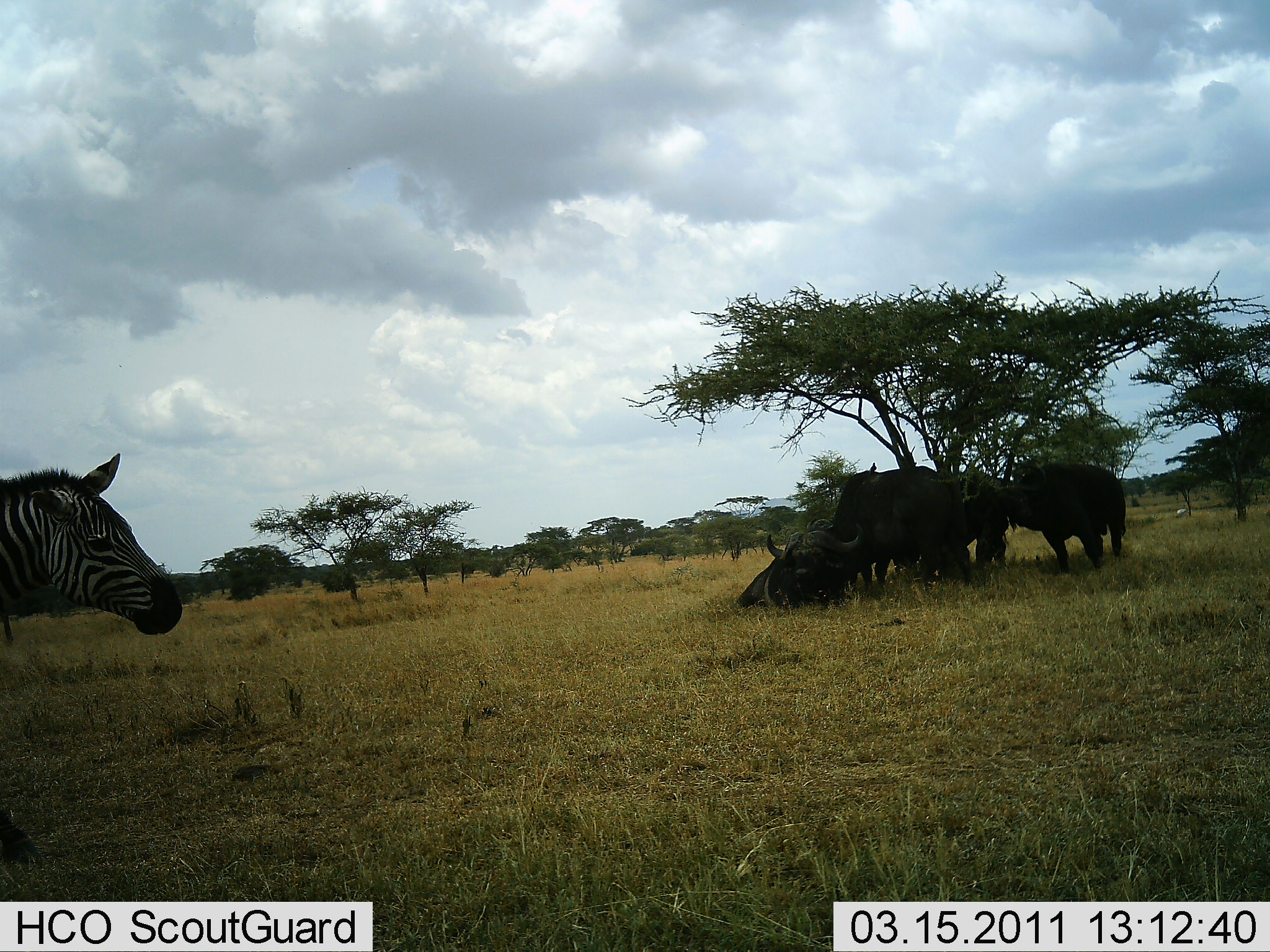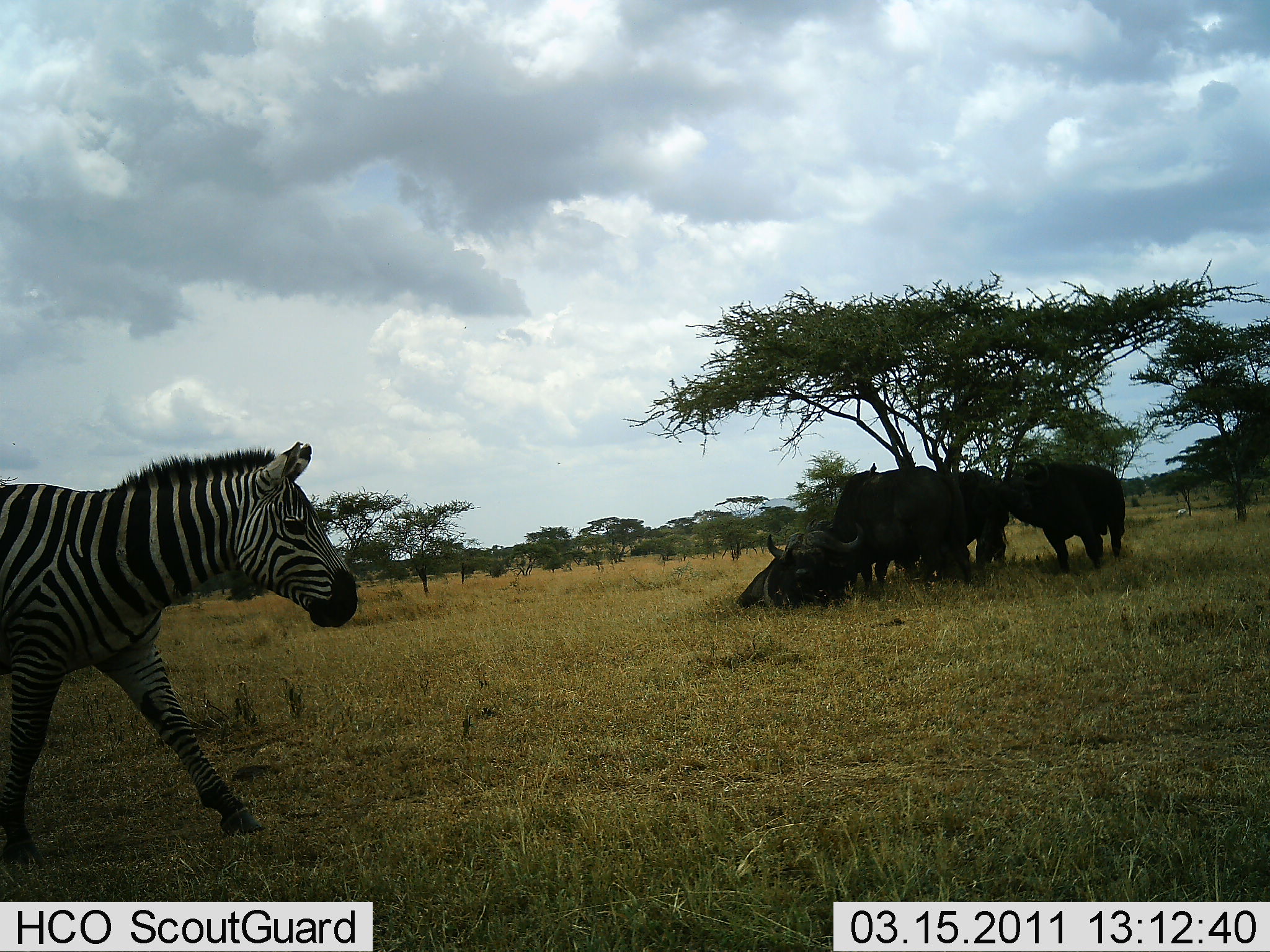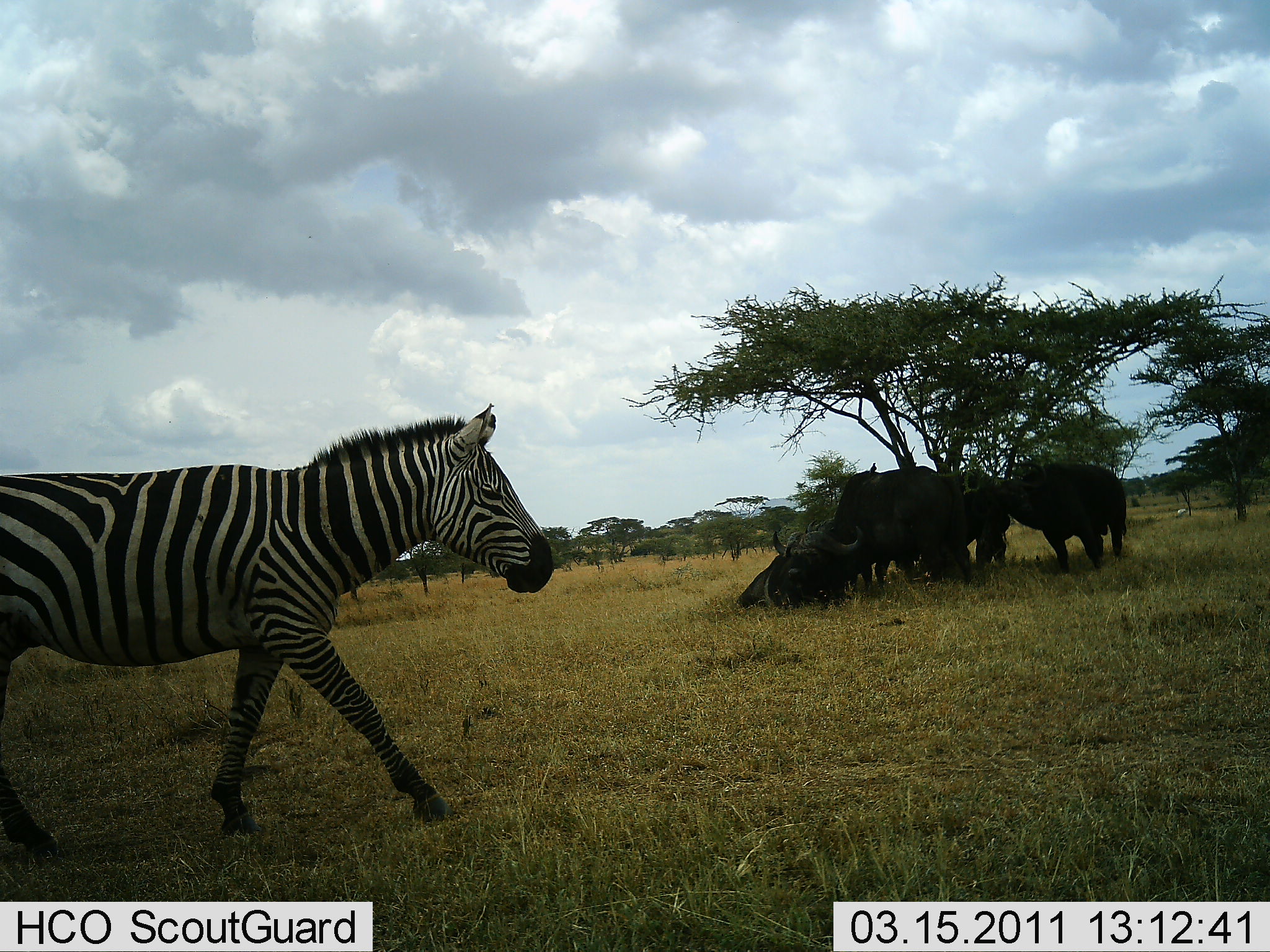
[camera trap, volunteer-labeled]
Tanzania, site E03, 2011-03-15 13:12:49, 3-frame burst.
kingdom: Animalia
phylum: Chordata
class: Mammalia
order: Artiodactyla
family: Bovidae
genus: Syncerus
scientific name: Syncerus caffer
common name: cape buffalo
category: buffalo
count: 4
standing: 58%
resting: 100%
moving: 8%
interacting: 25%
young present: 0%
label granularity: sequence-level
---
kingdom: Animalia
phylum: Chordata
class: Mammalia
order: Perissodactyla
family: Equidae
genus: Equus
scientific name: Equus quagga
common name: plains zebra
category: zebra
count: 1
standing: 7%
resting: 0%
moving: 100%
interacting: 0%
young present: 0%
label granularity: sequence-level